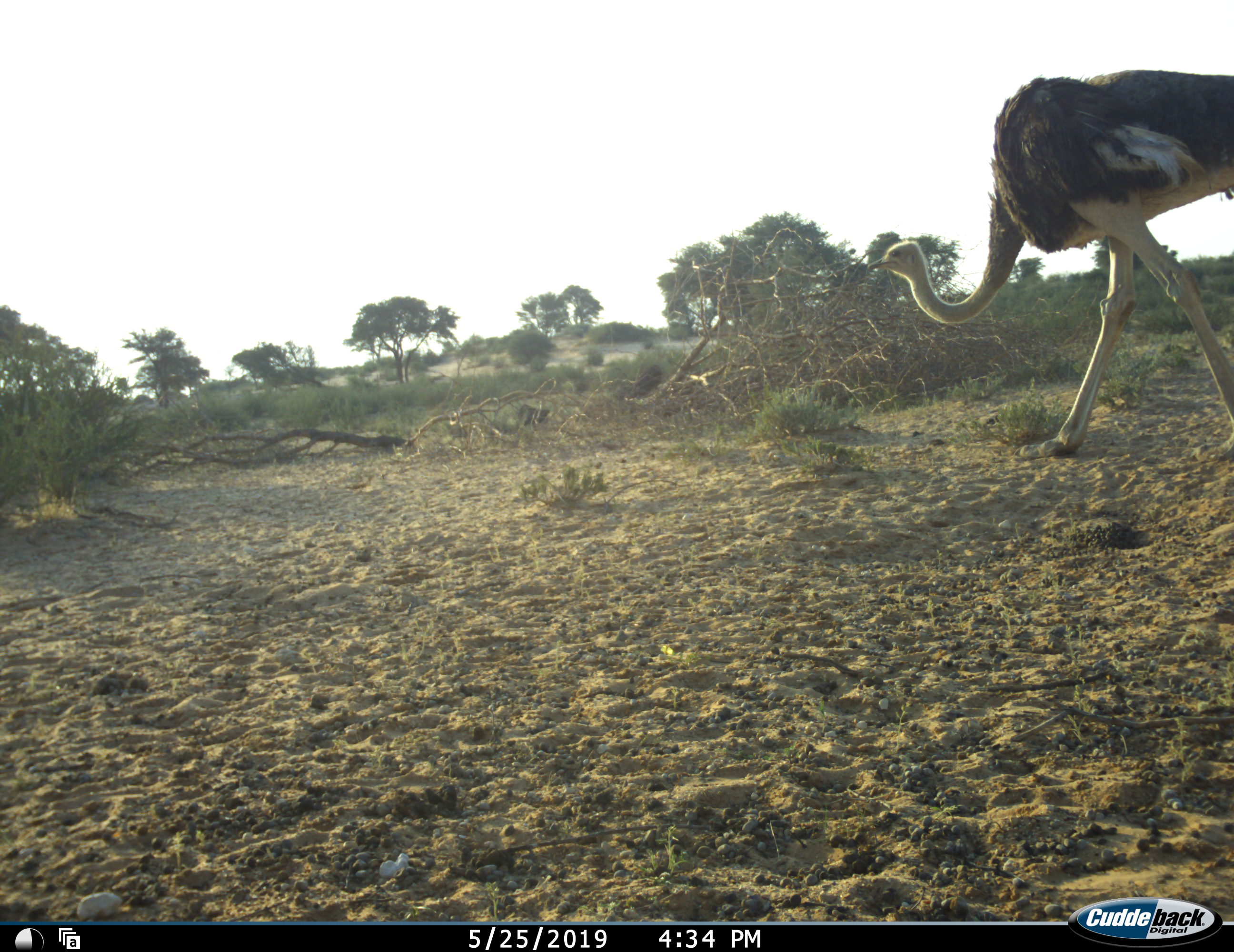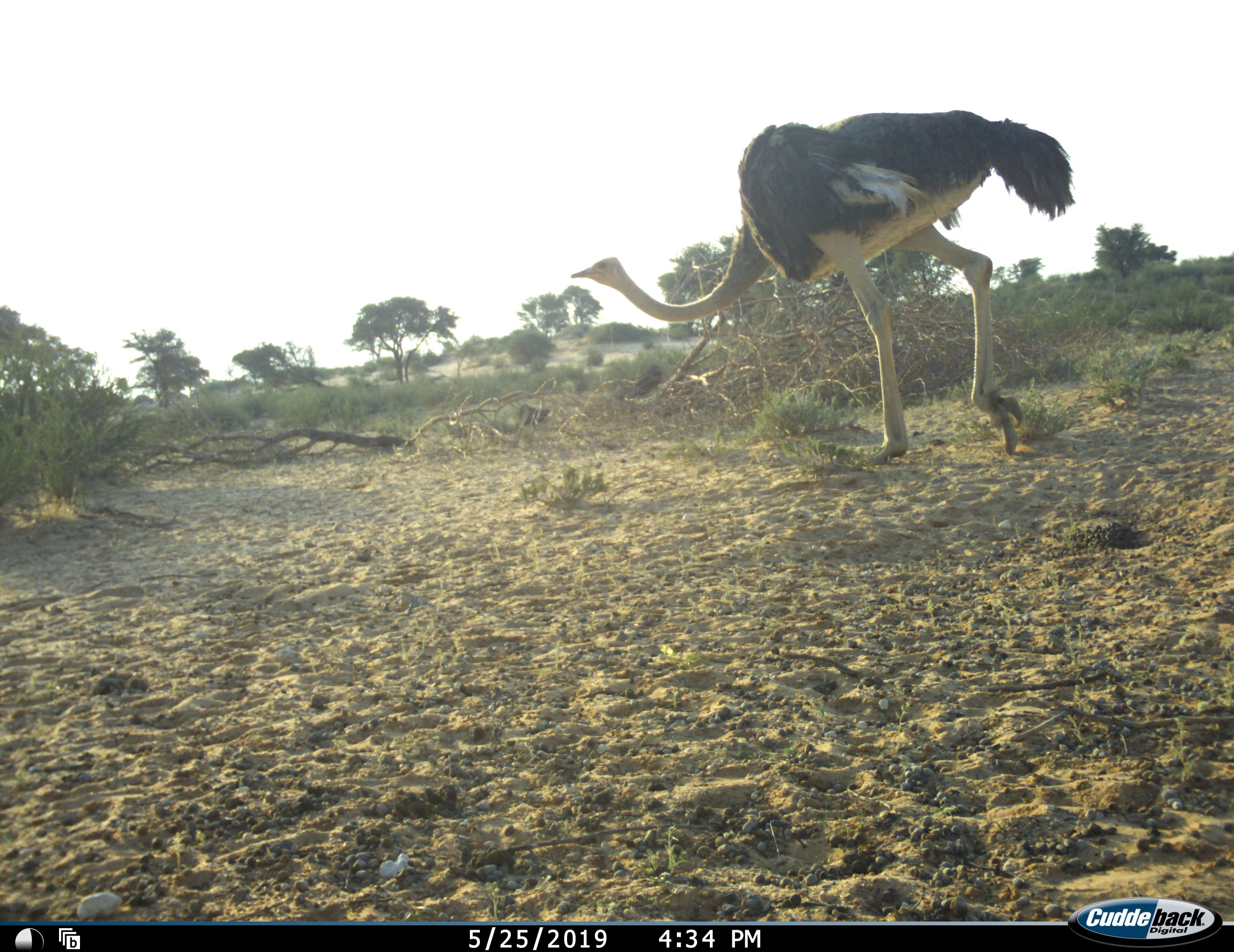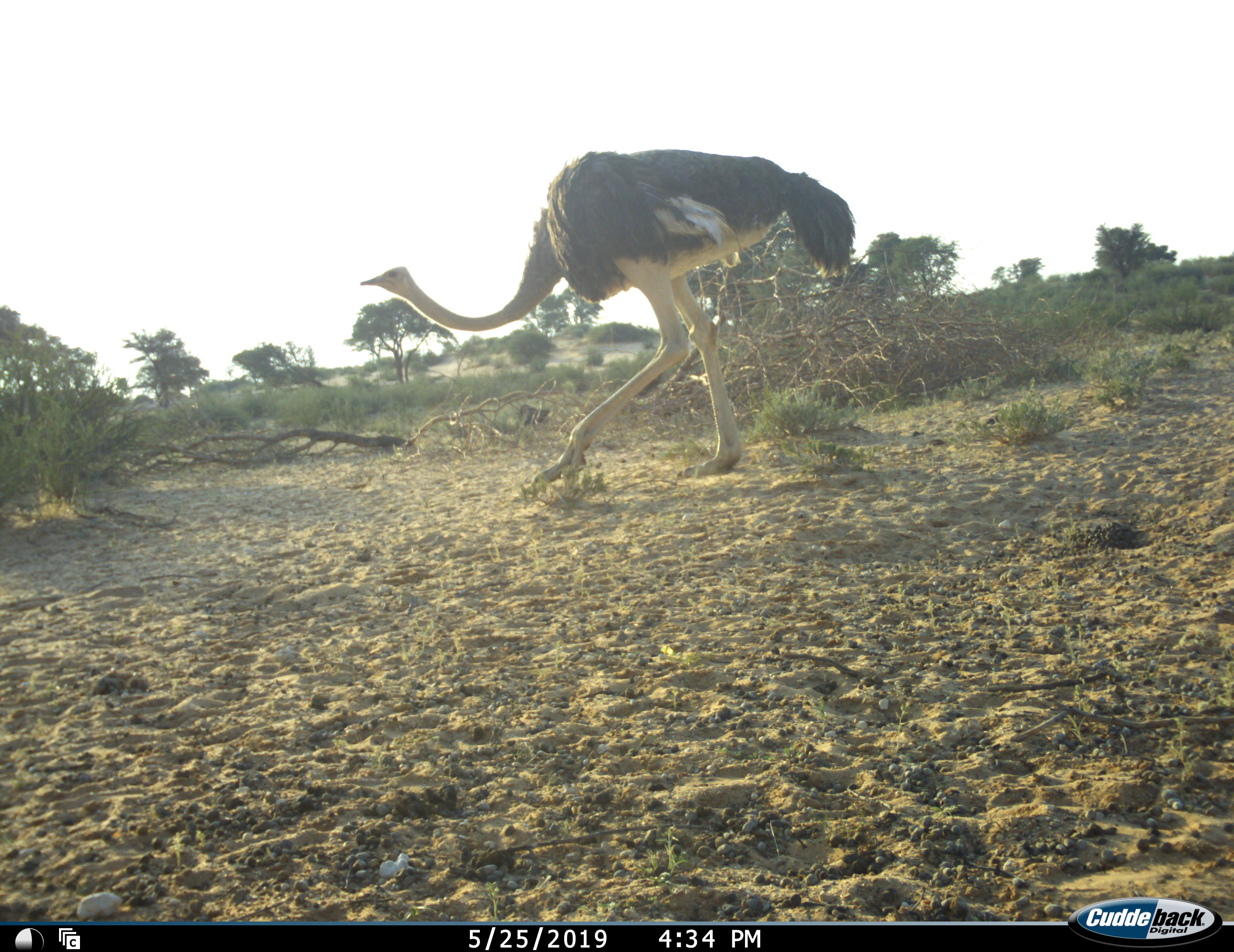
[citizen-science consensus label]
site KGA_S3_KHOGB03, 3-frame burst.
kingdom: Animalia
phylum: Chordata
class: Aves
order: Struthioniformes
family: Struthionidae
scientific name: Struthionidae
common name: ostrich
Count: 1.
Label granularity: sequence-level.